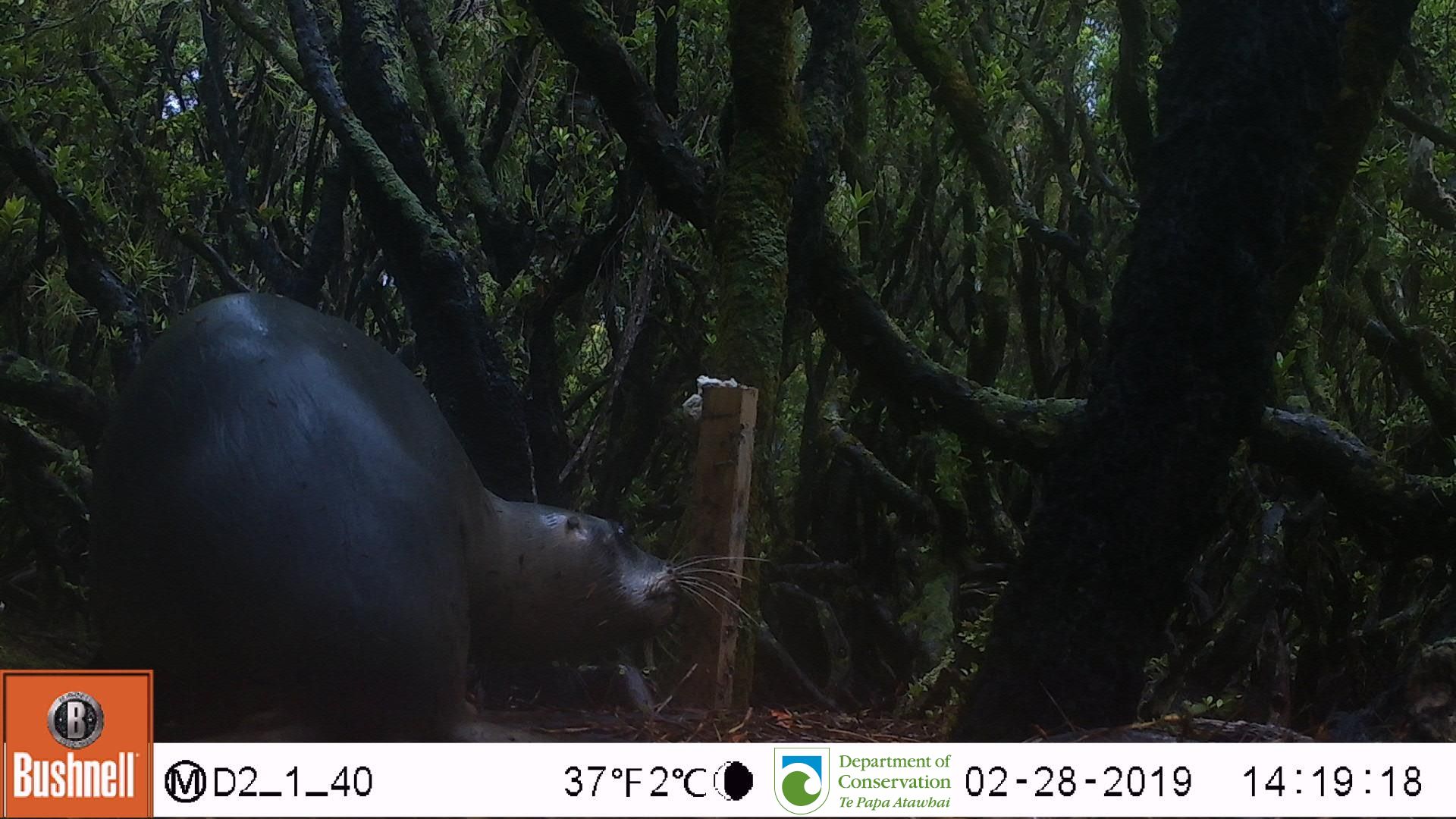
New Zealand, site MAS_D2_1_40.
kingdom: Animalia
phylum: Chordata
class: Mammalia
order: Carnivora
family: Otariidae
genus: Phocarctos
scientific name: Phocarctos hookeri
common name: new zealand sea lion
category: sealion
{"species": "sealion (new zealand sea lion) (Phocarctos hookeri)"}